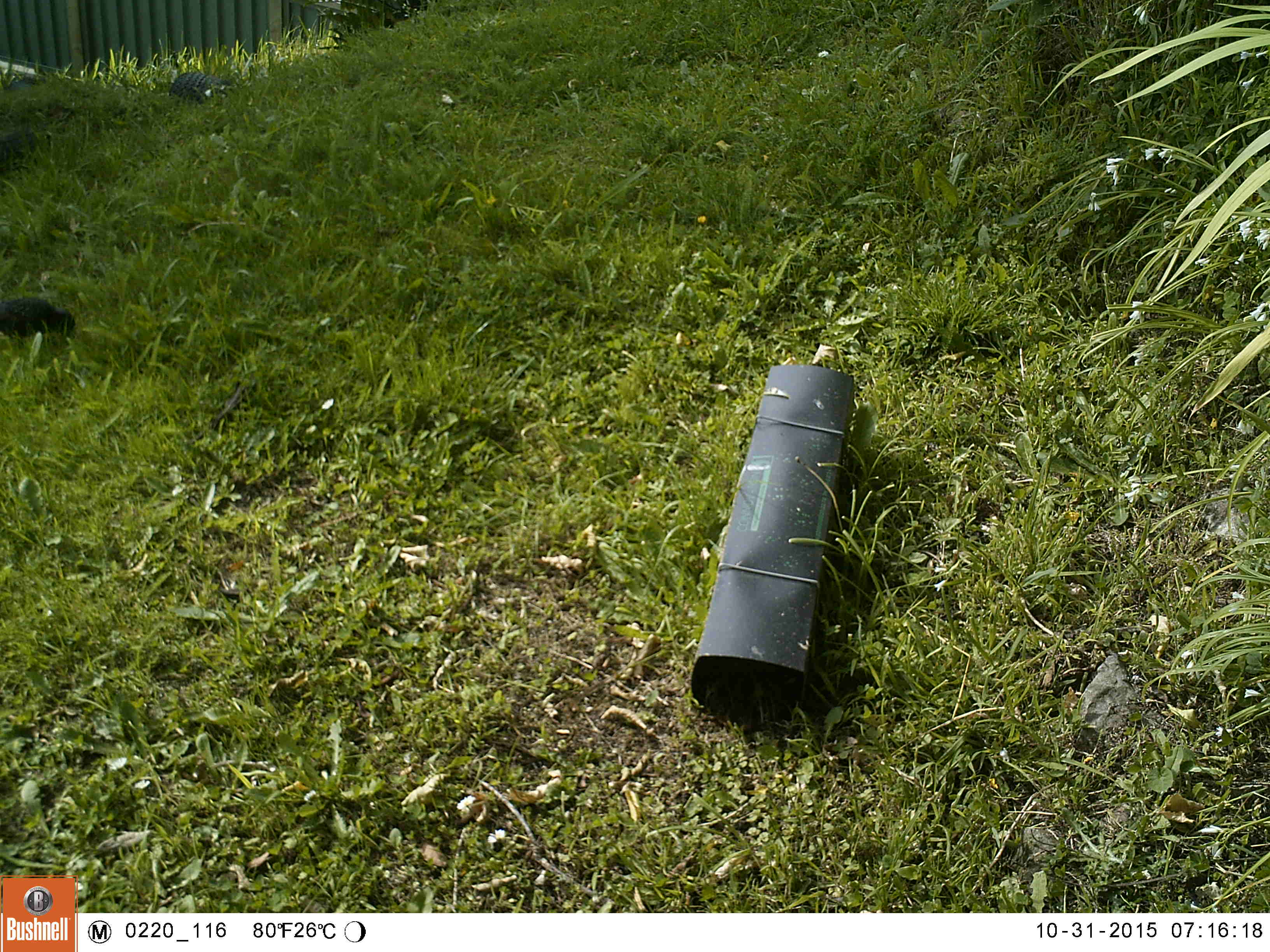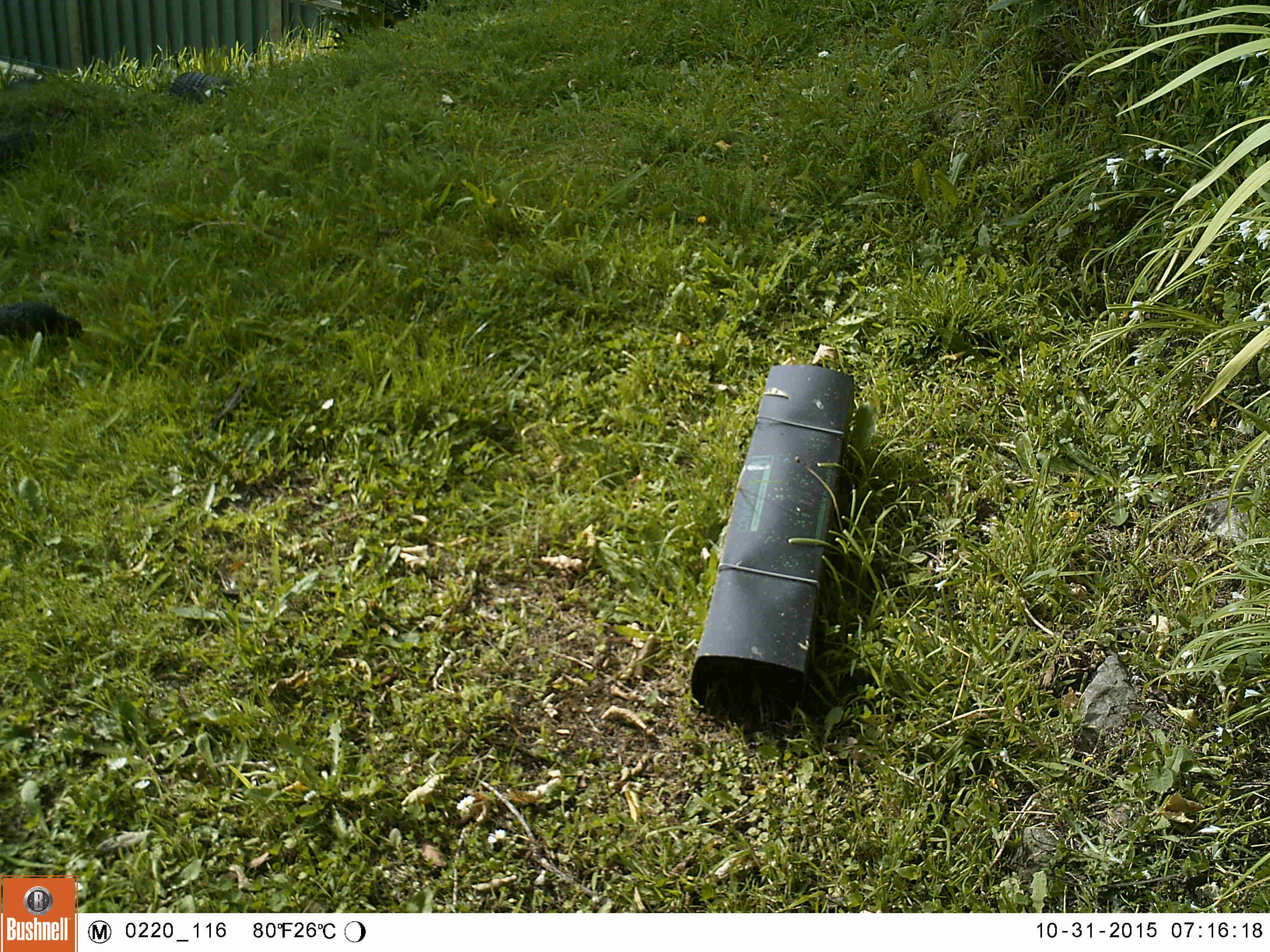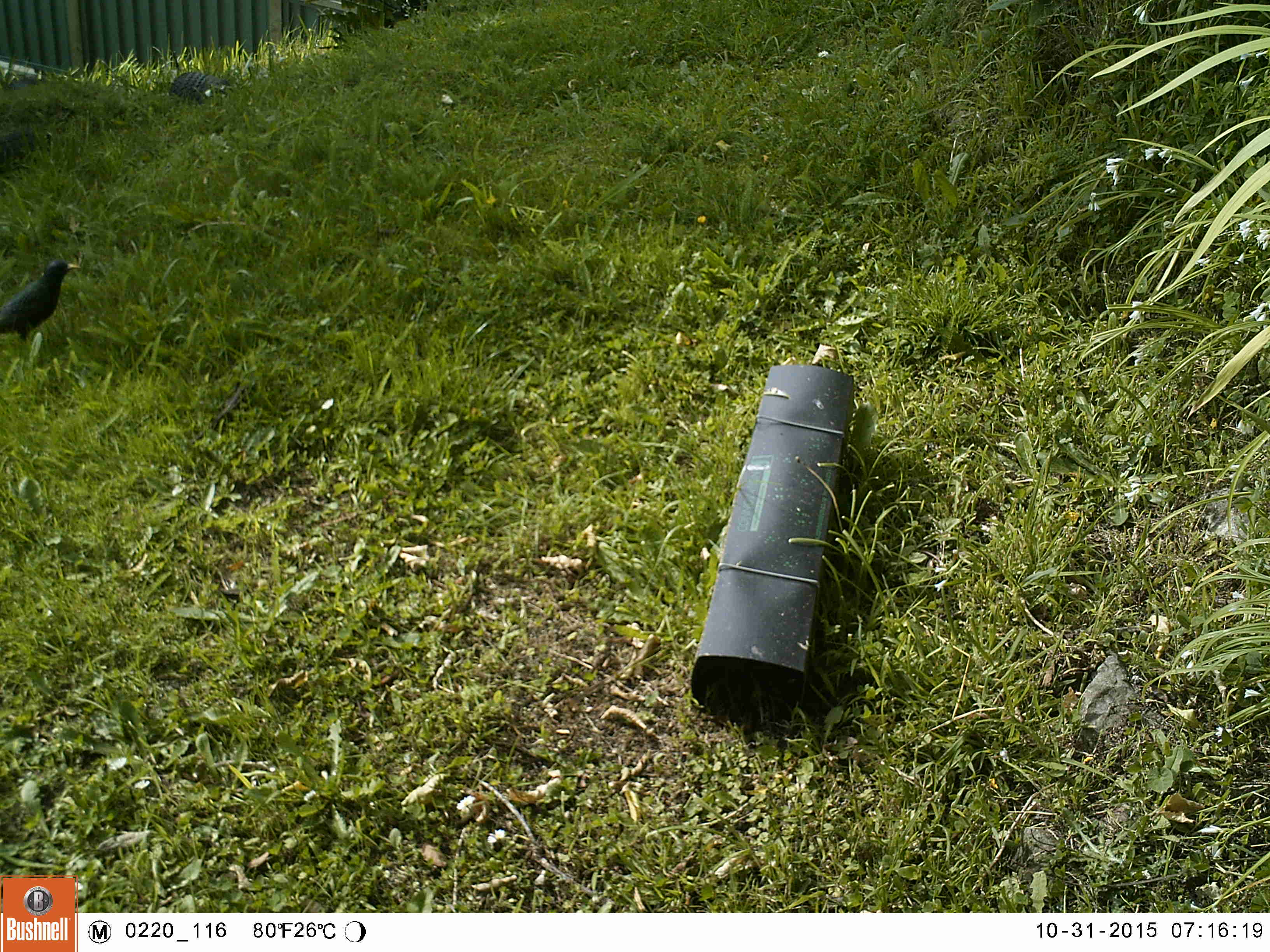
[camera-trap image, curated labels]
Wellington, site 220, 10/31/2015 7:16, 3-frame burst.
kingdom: Animalia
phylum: Chordata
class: Aves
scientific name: Aves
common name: bird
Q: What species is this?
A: Bird (Aves).